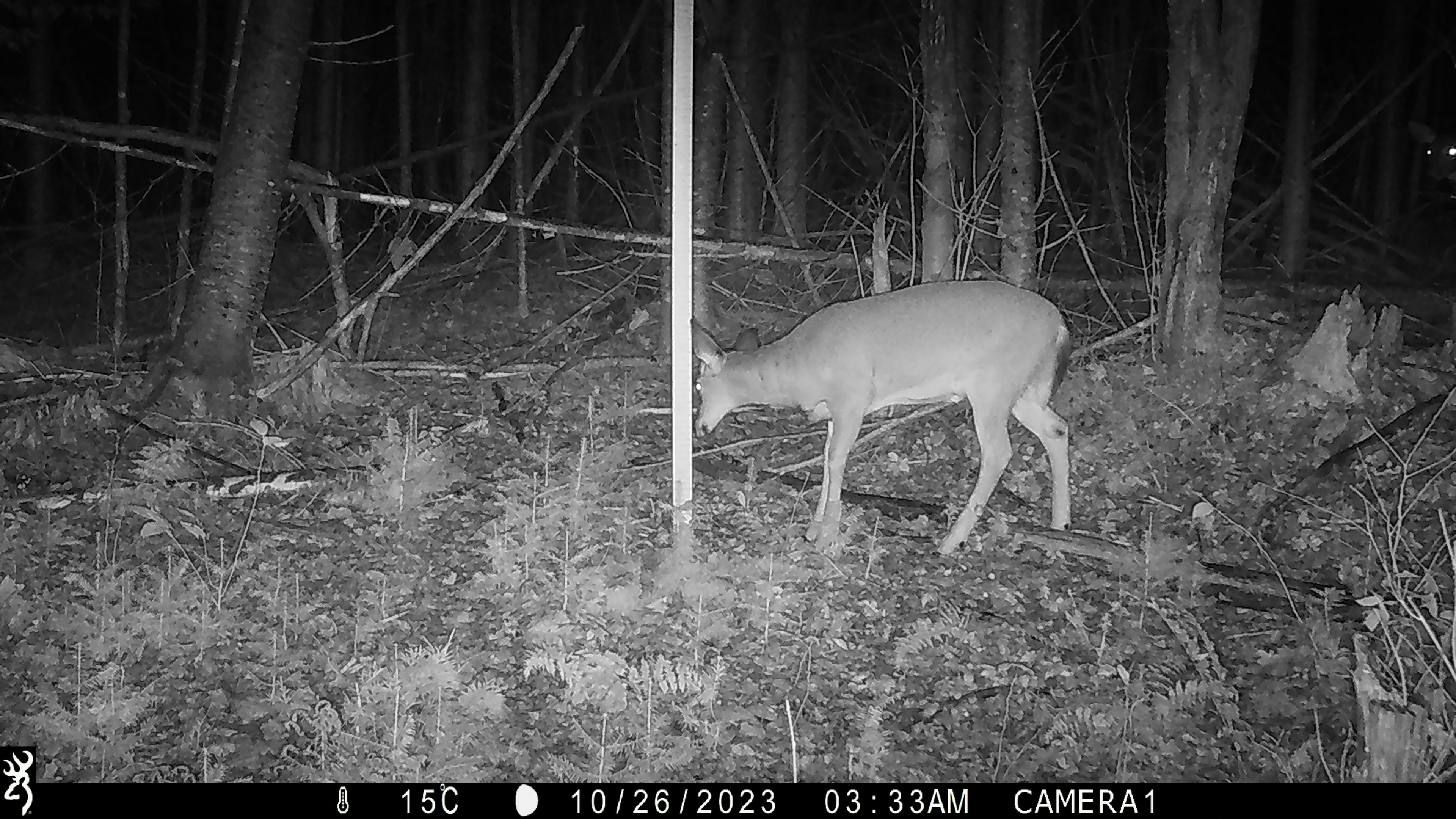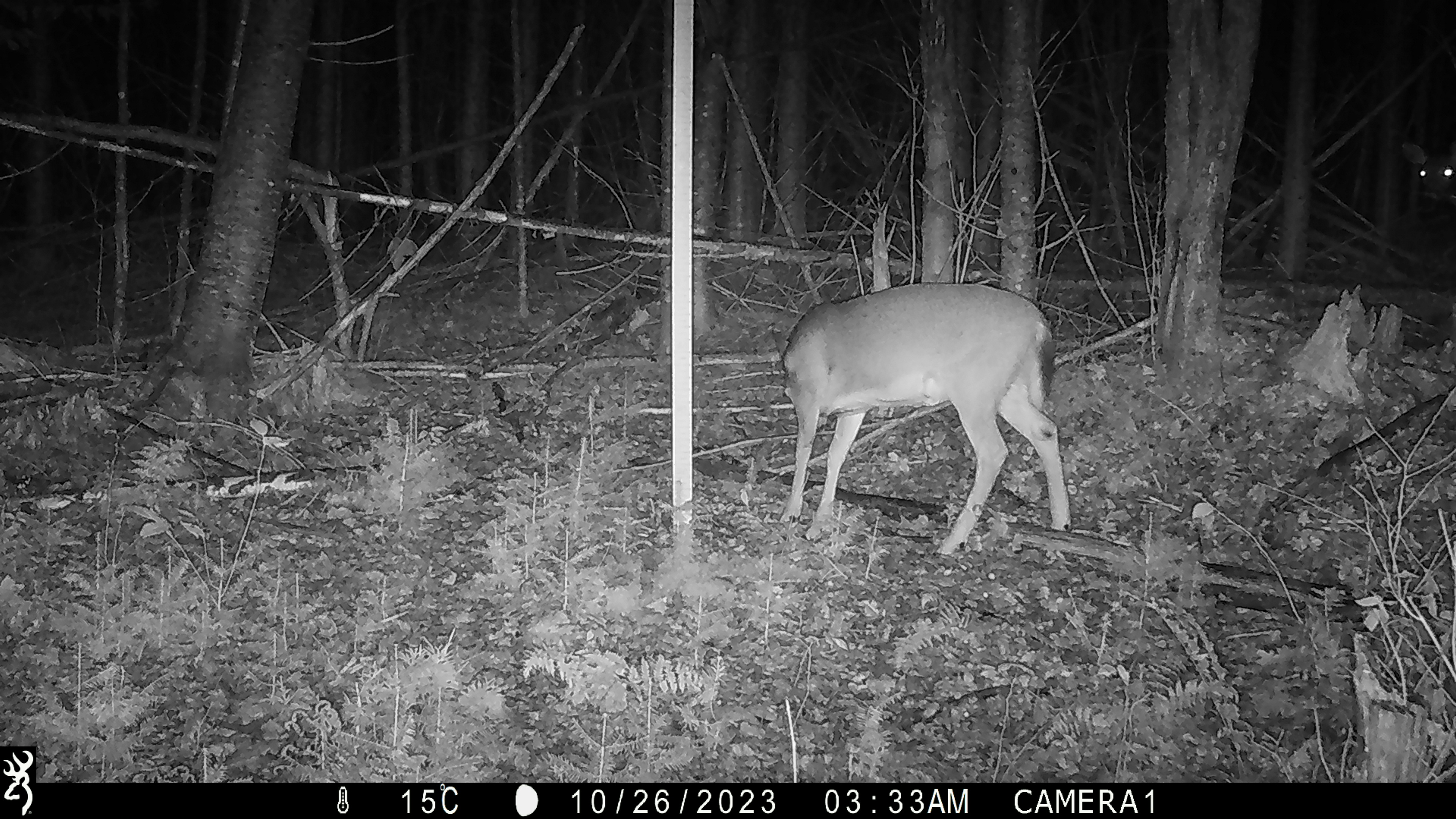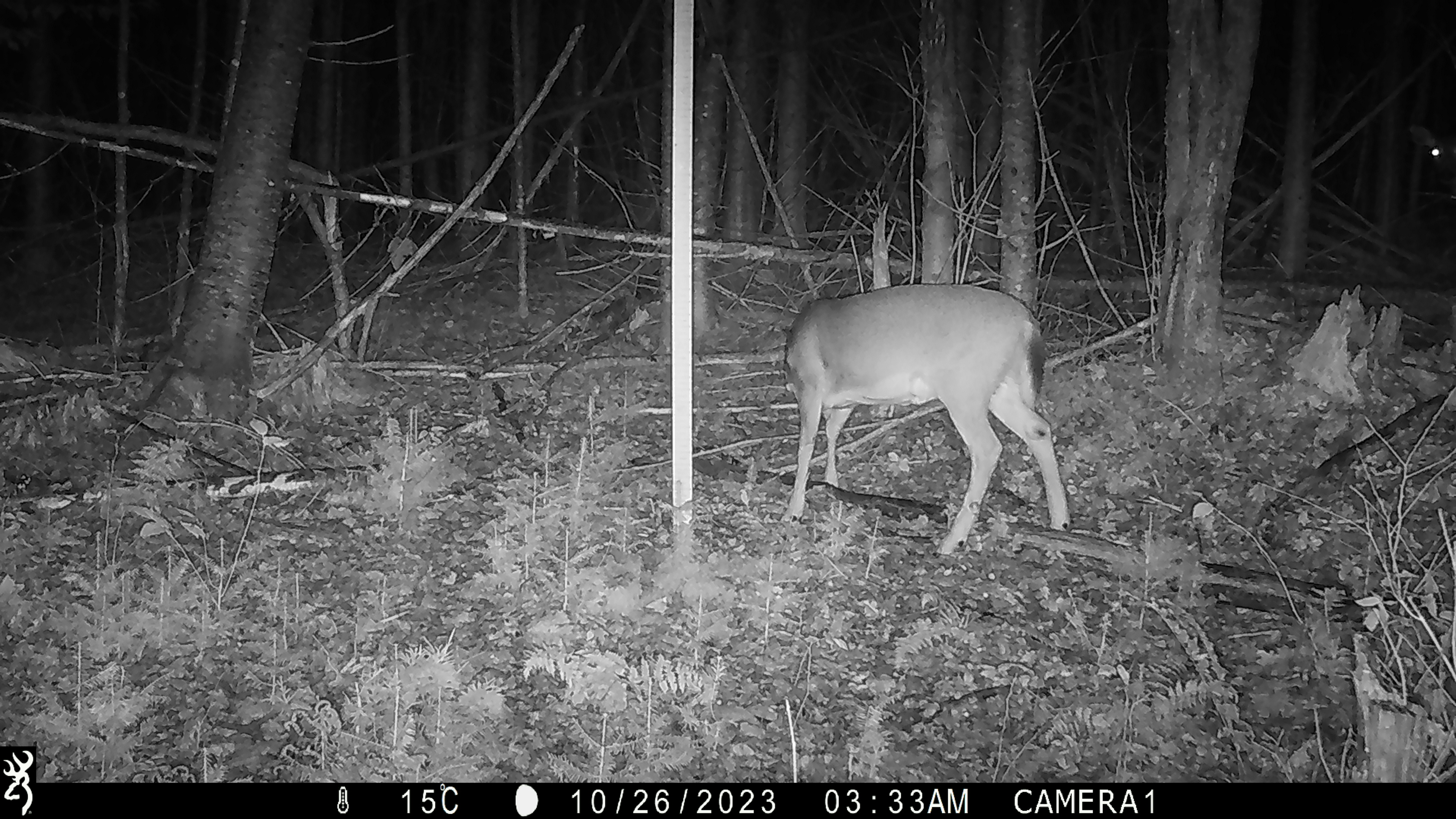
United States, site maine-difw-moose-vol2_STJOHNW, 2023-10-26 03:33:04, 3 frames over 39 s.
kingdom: Animalia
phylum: Chordata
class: Mammalia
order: Artiodactyla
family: Cervidae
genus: Odocoileus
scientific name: Odocoileus virginianus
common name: white-tailed deer